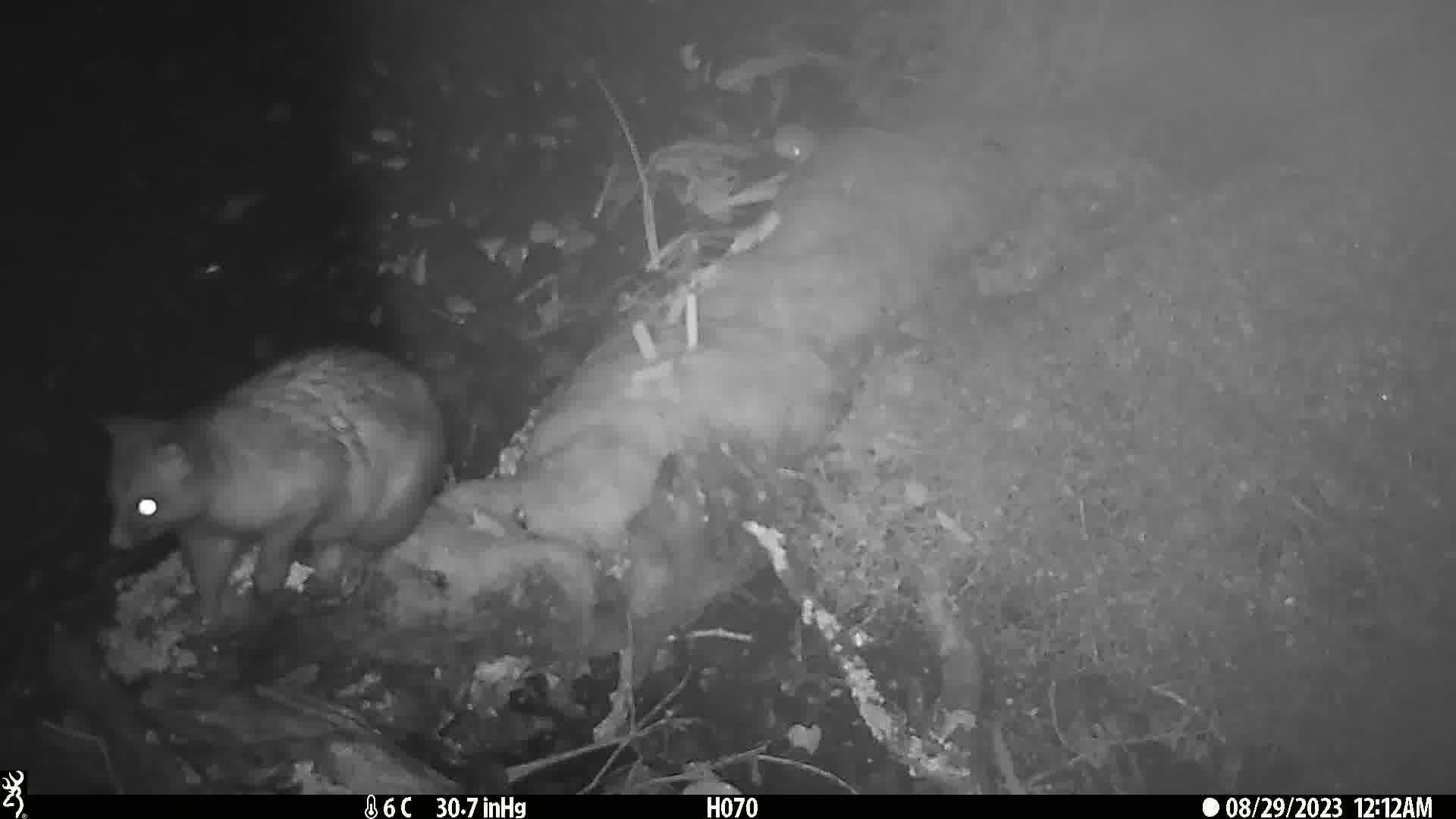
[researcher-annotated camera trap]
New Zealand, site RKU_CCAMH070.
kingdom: Animalia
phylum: Chordata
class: Mammalia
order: Diprotodontia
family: Phalangeridae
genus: Trichosurus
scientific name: Trichosurus vulpecula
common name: common brushtail possum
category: possum